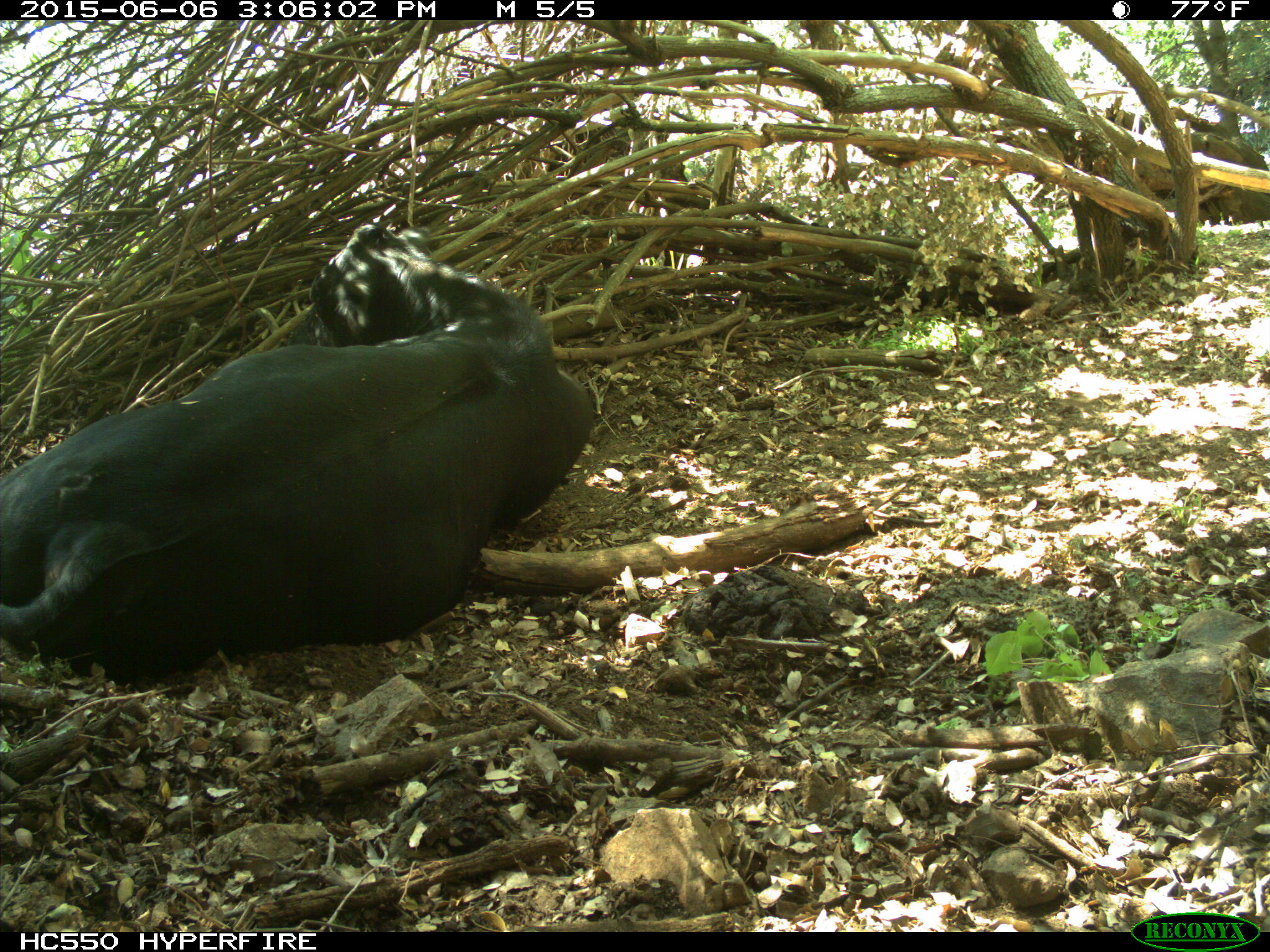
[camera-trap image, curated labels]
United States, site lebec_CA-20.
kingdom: Animalia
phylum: Chordata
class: Mammalia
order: Artiodactyla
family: Bovidae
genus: Bos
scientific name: Bos taurus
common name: domestic cow